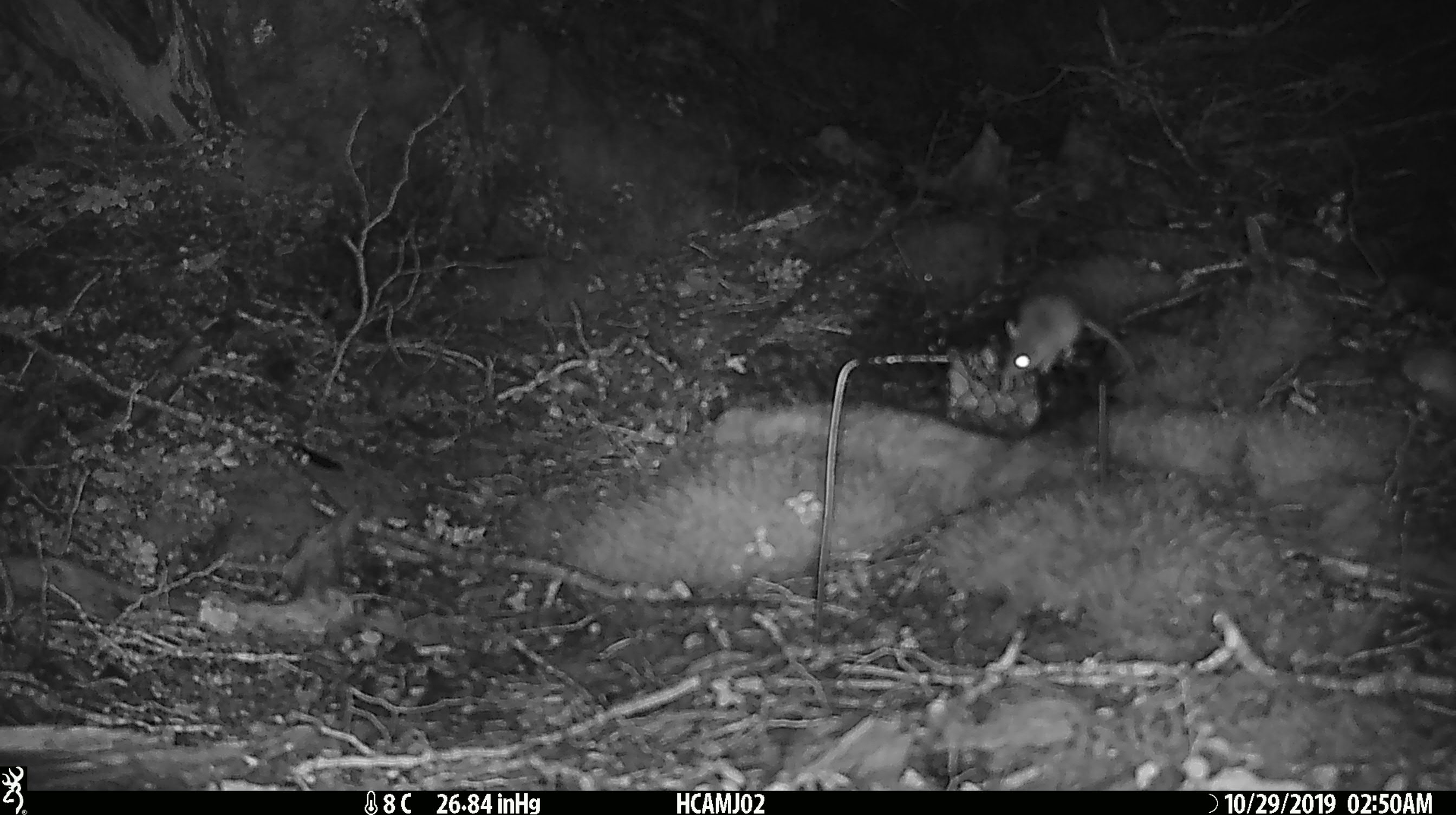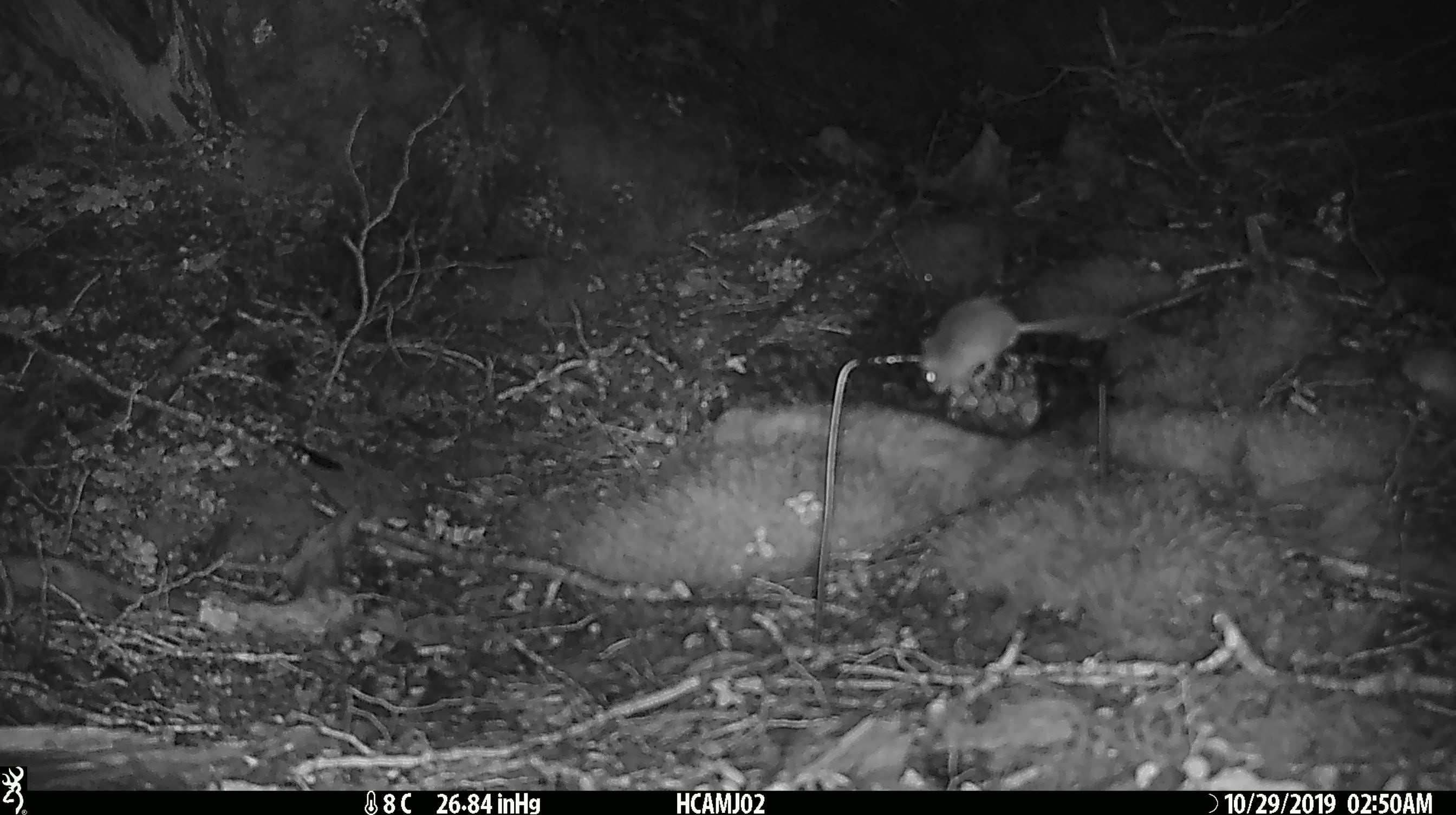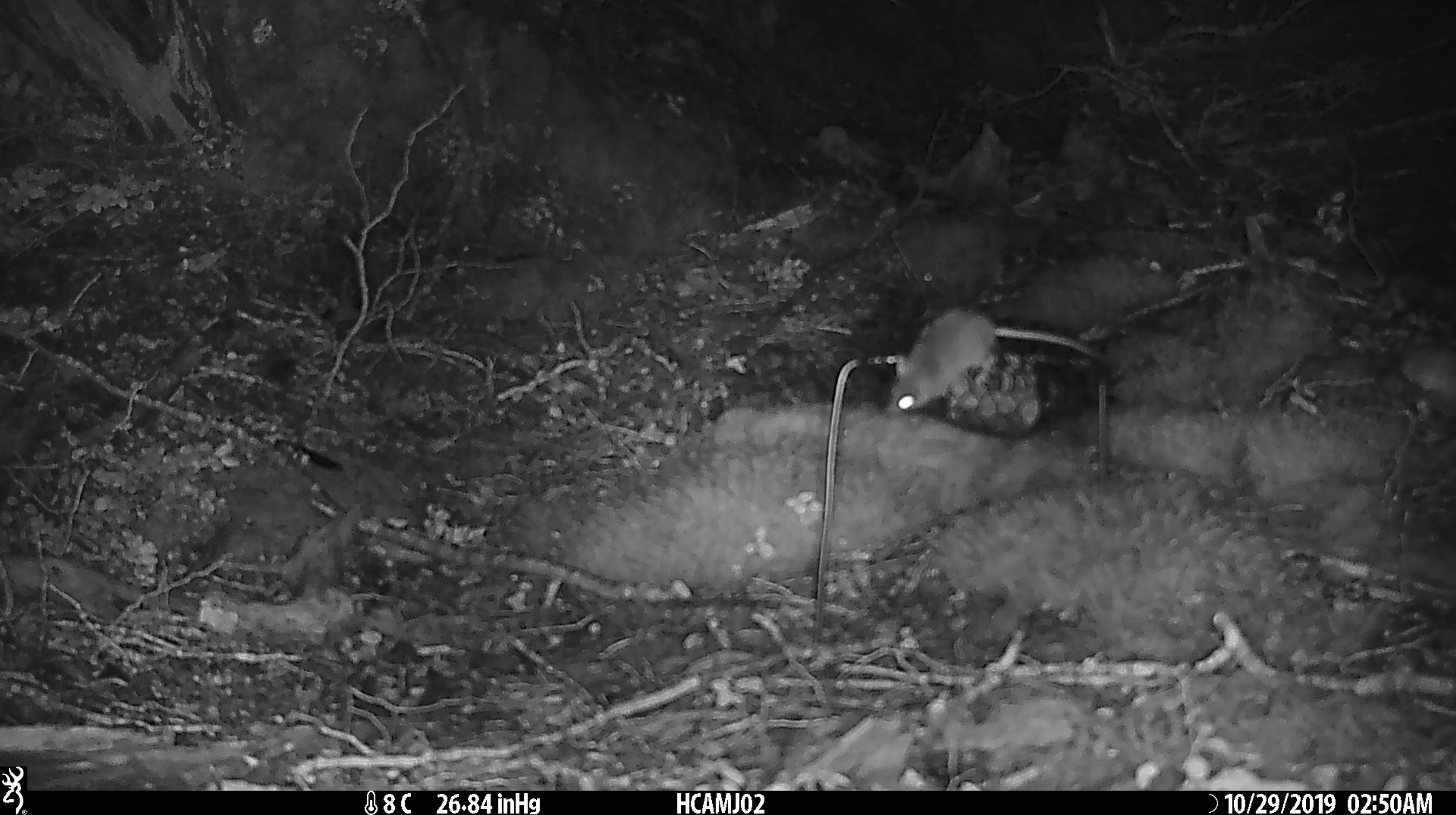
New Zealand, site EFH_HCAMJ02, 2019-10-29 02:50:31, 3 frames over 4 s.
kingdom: Animalia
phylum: Chordata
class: Mammalia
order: Rodentia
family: Muridae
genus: Mus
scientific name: Mus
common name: mouse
Mouse (Mus).